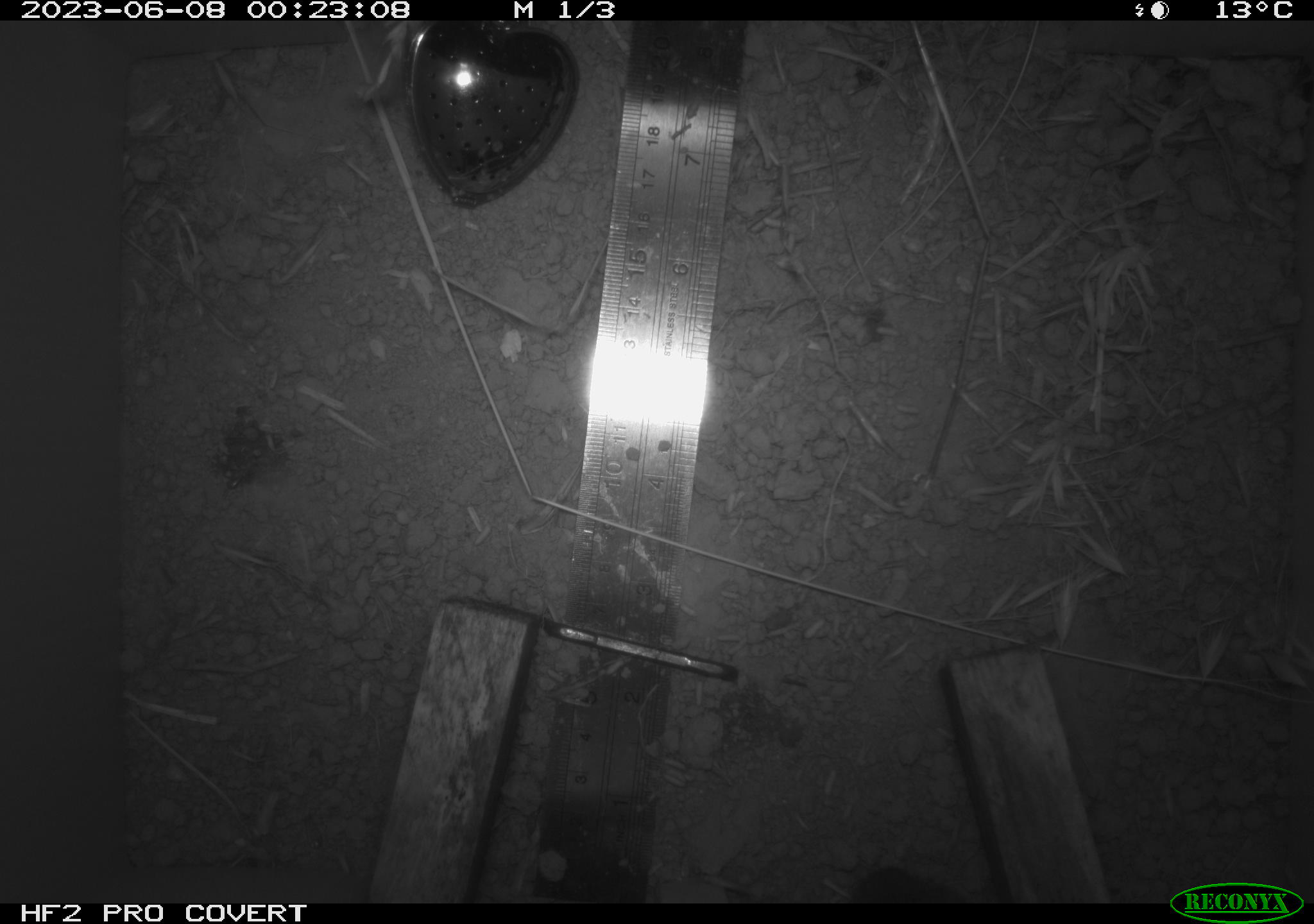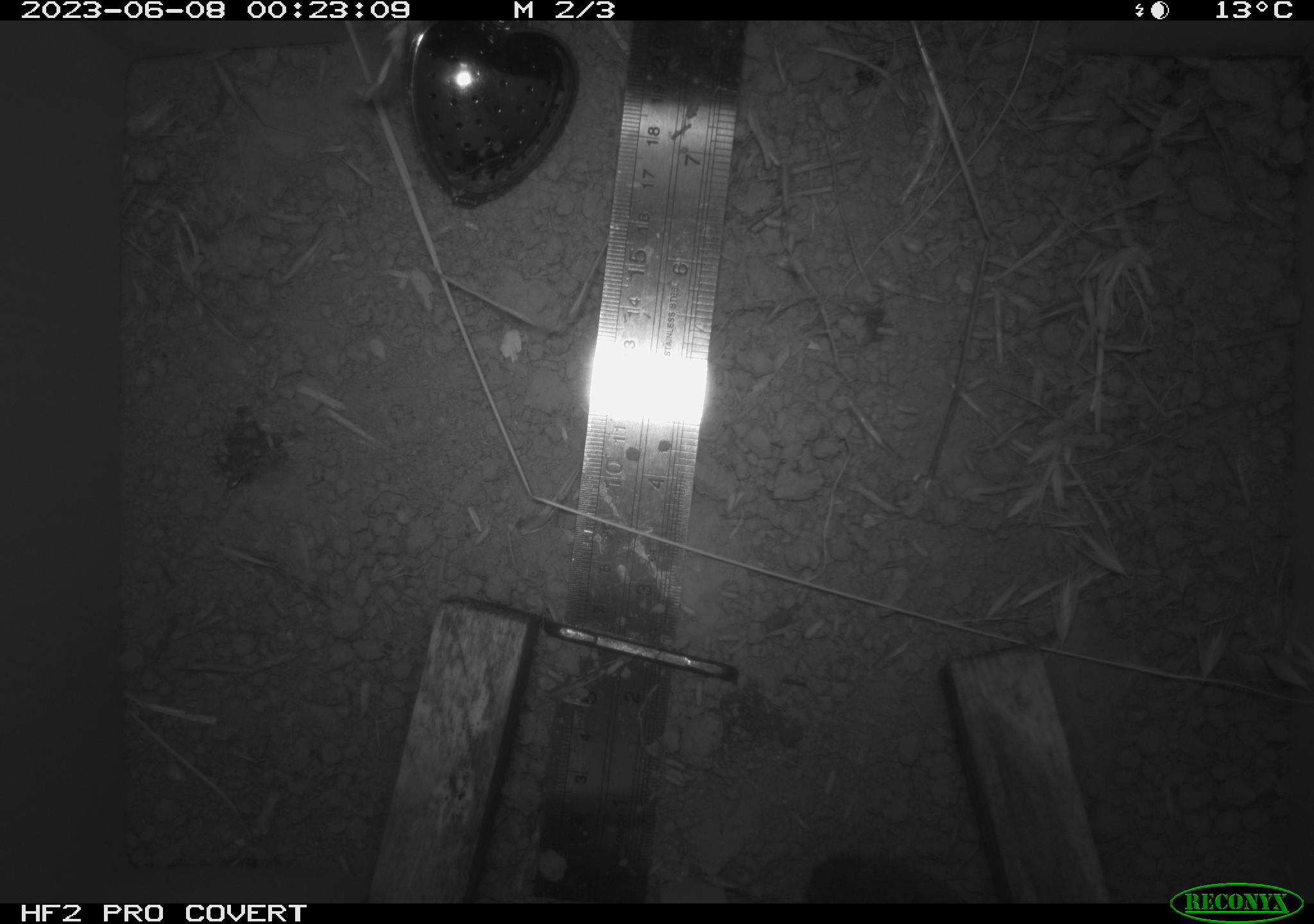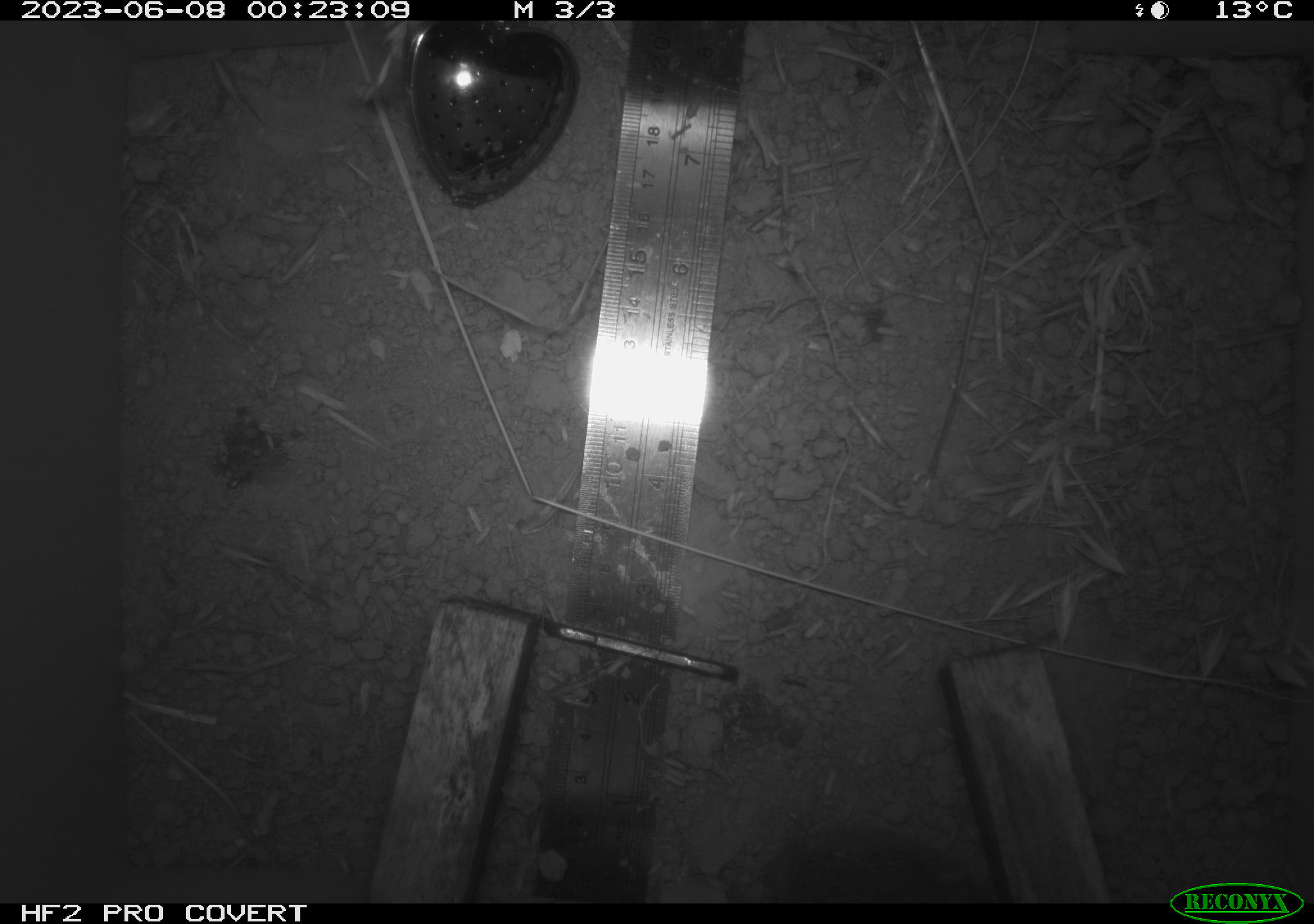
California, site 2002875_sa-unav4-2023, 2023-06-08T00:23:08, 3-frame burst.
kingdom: Animalia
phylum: Chordata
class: Mammalia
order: Rodentia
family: Cricetidae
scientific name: Arvicolinae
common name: voles, lemmings, and muskrats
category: arvicolinae subfamily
Arvicolinae subfamily (voles, lemmings, and muskrats) (Arvicolinae).